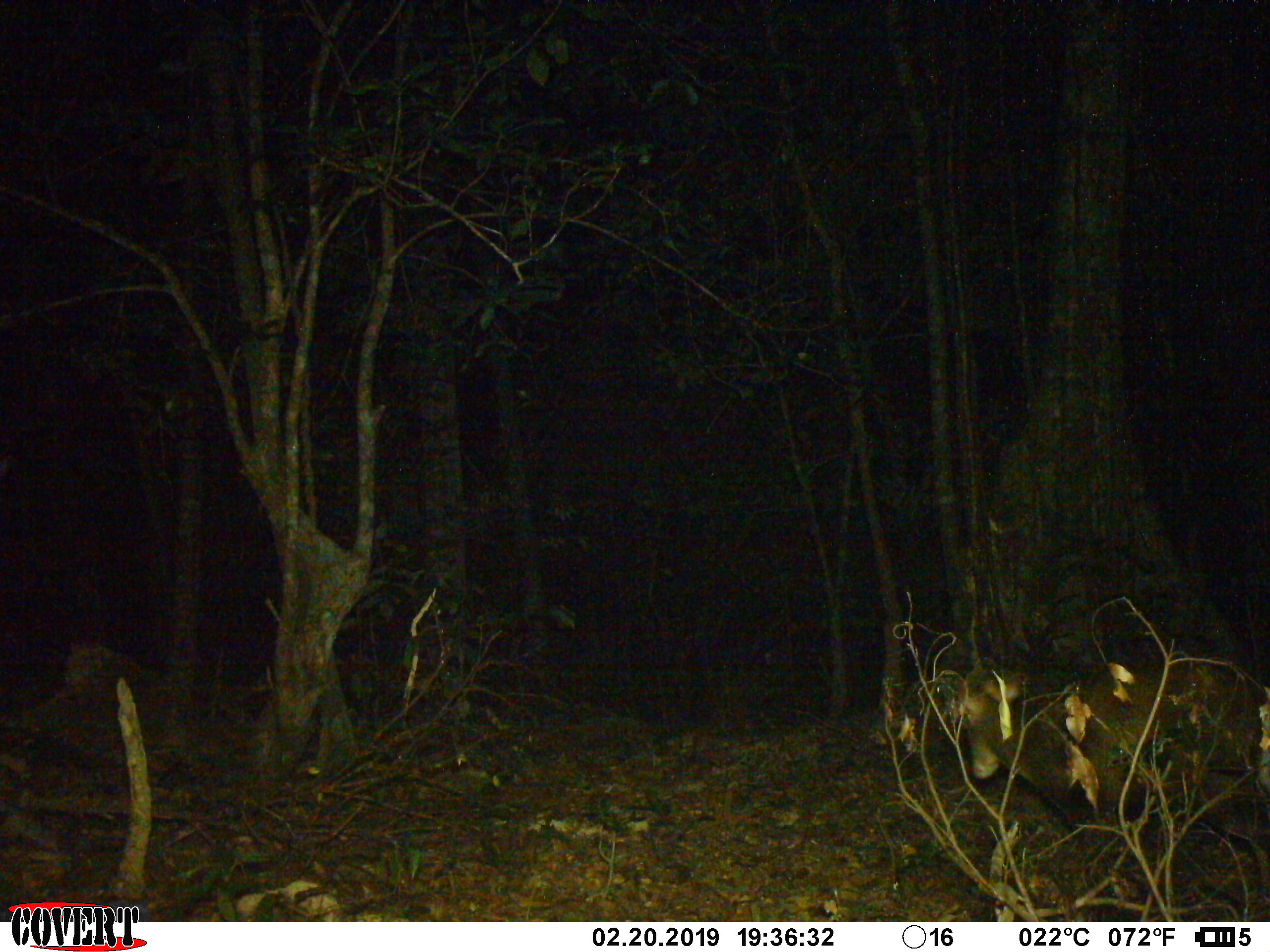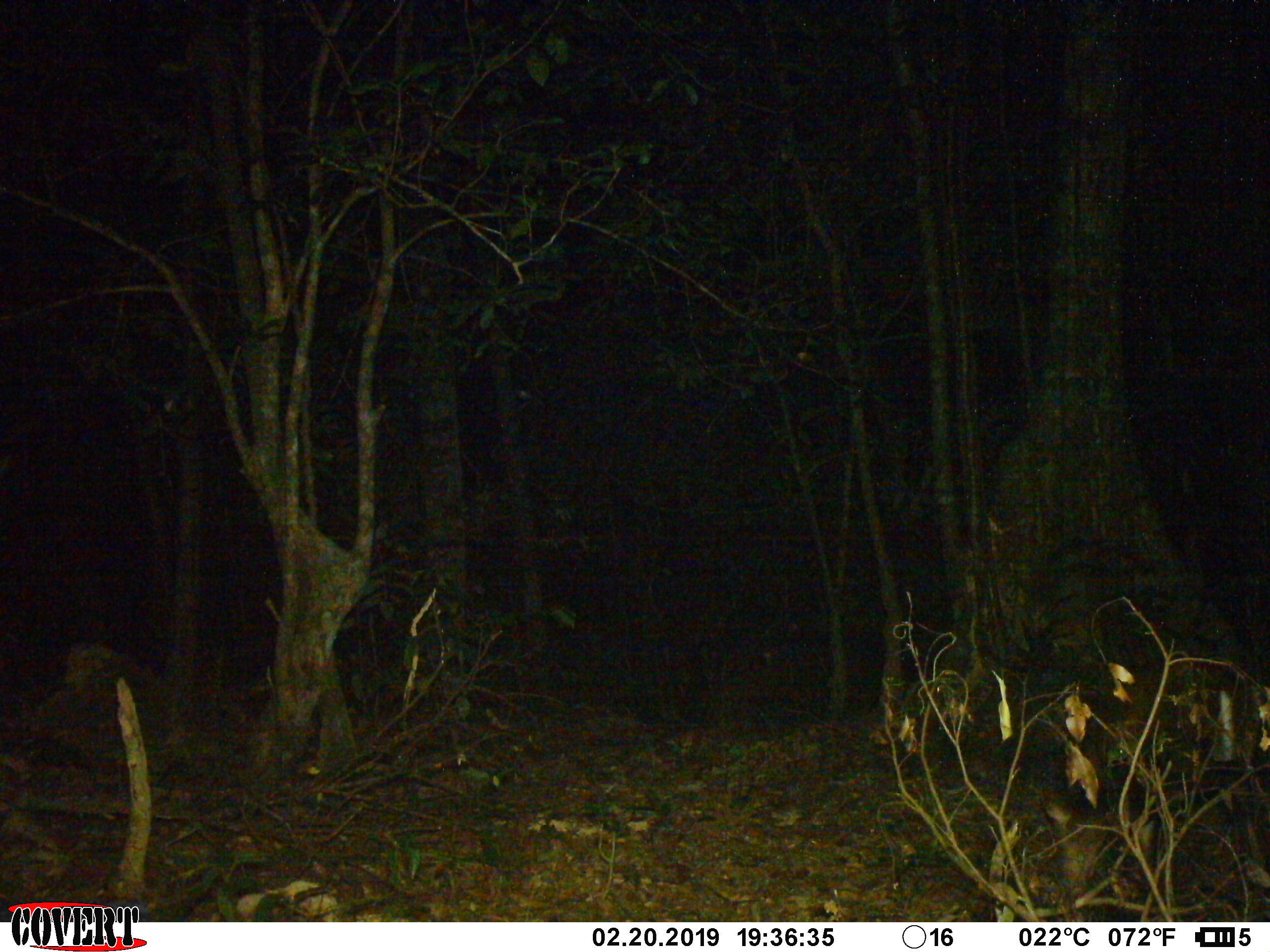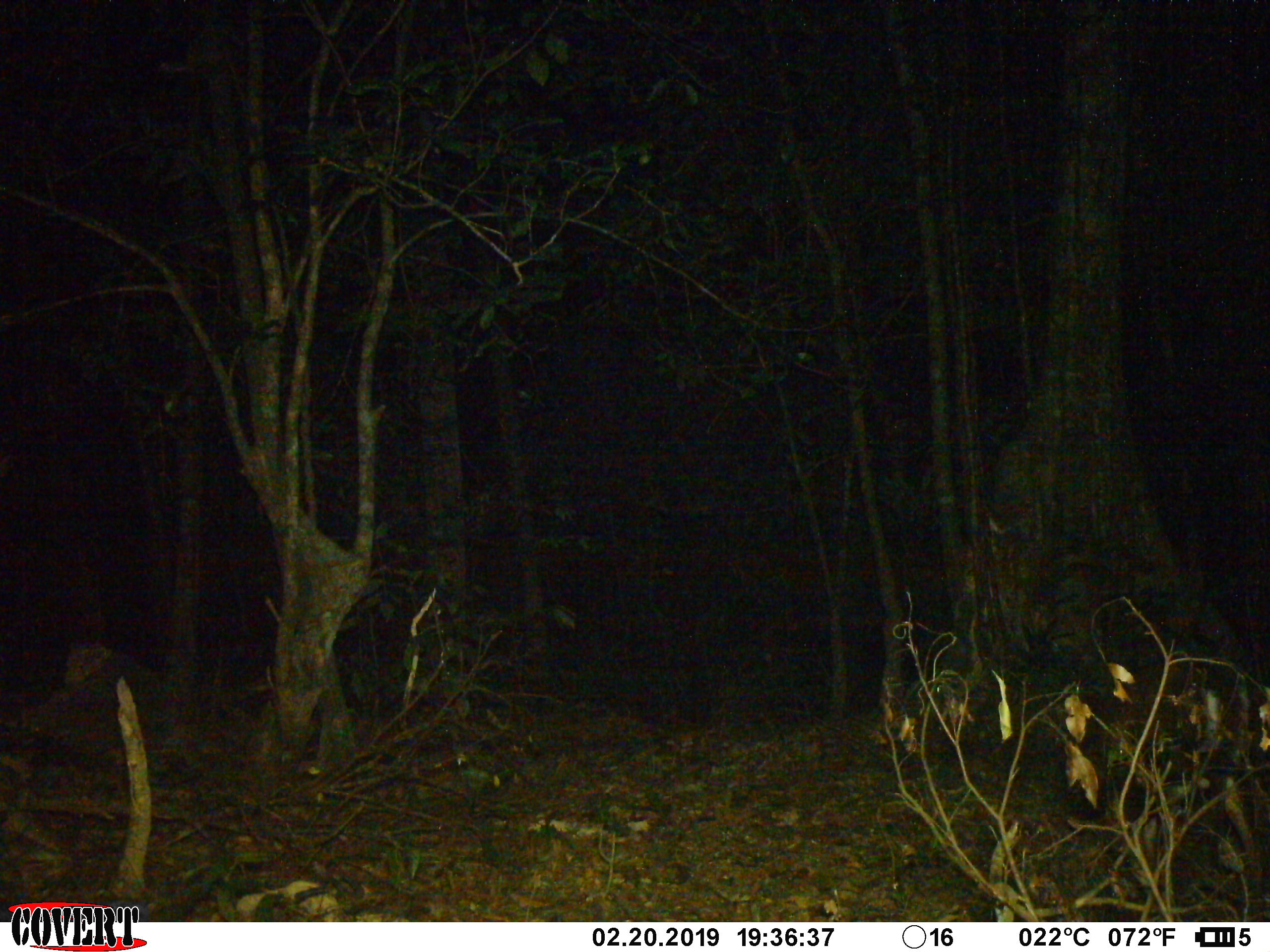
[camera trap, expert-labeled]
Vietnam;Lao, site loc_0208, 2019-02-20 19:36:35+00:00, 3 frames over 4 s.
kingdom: Animalia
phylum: Chordata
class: Mammalia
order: Artiodactyla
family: Cervidae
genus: Muntiacus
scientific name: Muntiacus rooseveltorum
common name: roosevelt's muntjac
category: roosevelts muntjac group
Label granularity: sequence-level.